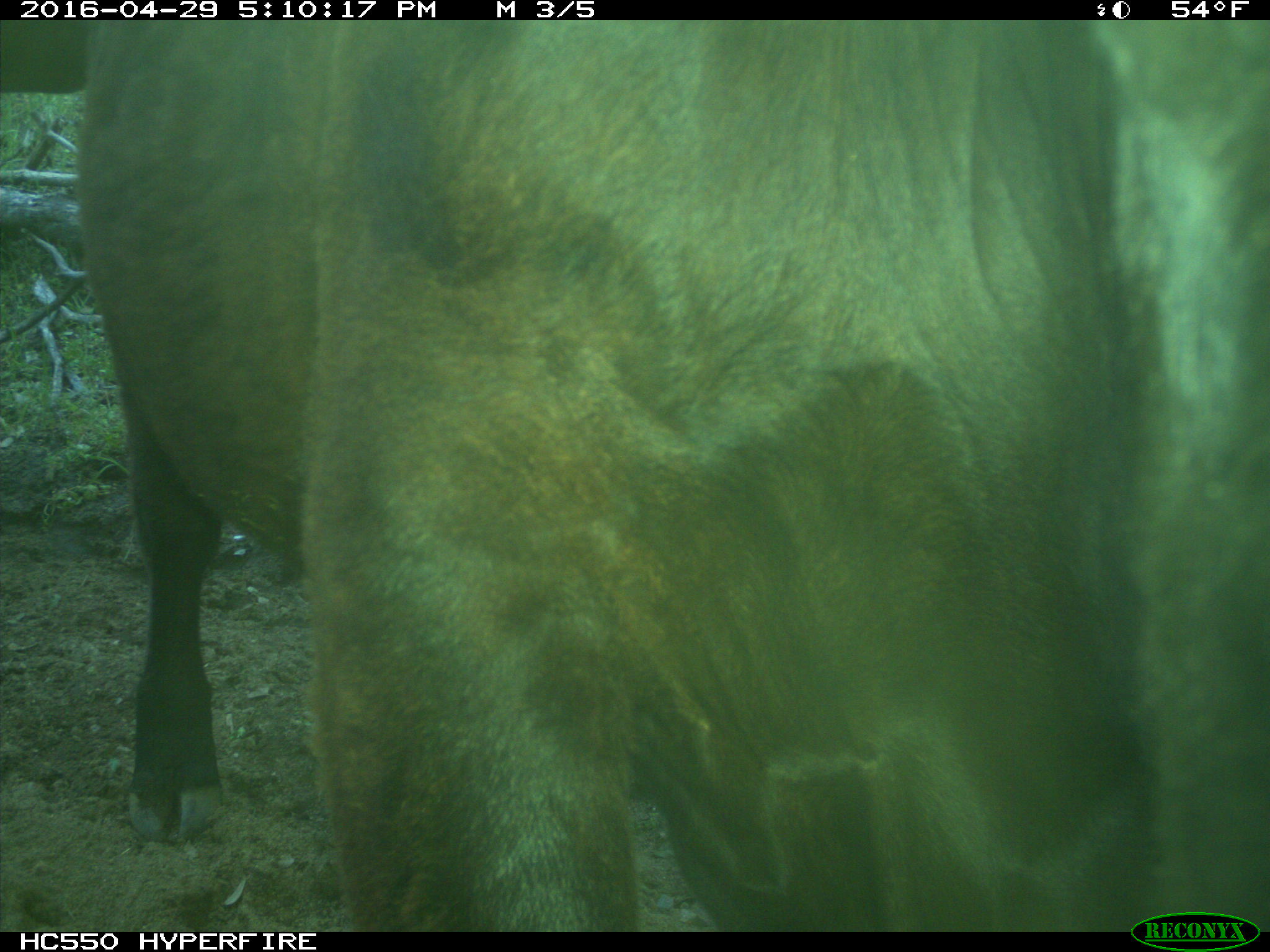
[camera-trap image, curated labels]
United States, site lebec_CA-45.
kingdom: Animalia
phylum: Chordata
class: Mammalia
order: Artiodactyla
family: Bovidae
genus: Bos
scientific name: Bos taurus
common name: domestic cow